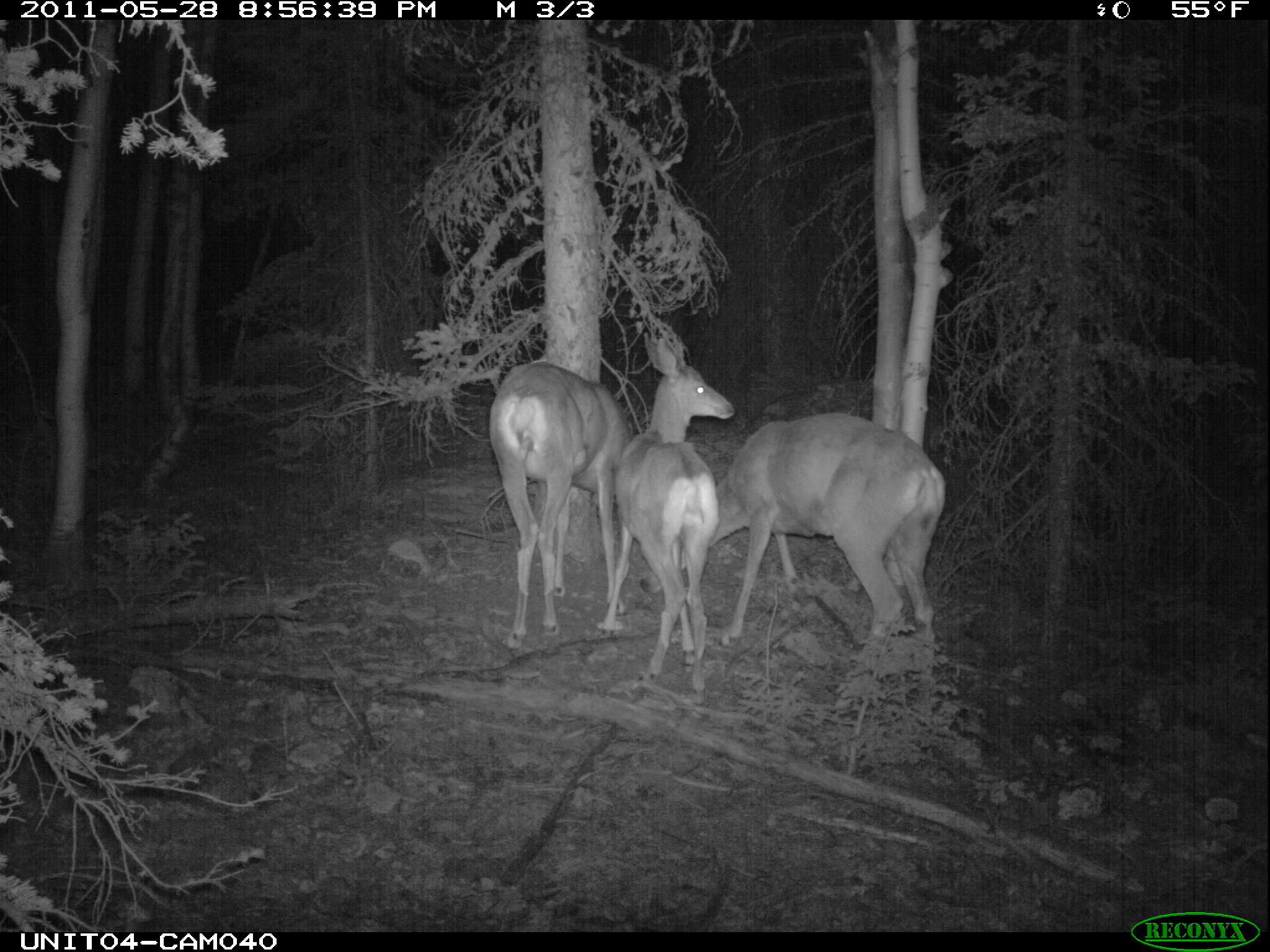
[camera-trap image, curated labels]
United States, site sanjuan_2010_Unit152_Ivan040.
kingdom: Animalia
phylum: Chordata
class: Mammalia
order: Artiodactyla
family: Cervidae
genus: Odocoileus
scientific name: Odocoileus hemionus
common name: mule deer